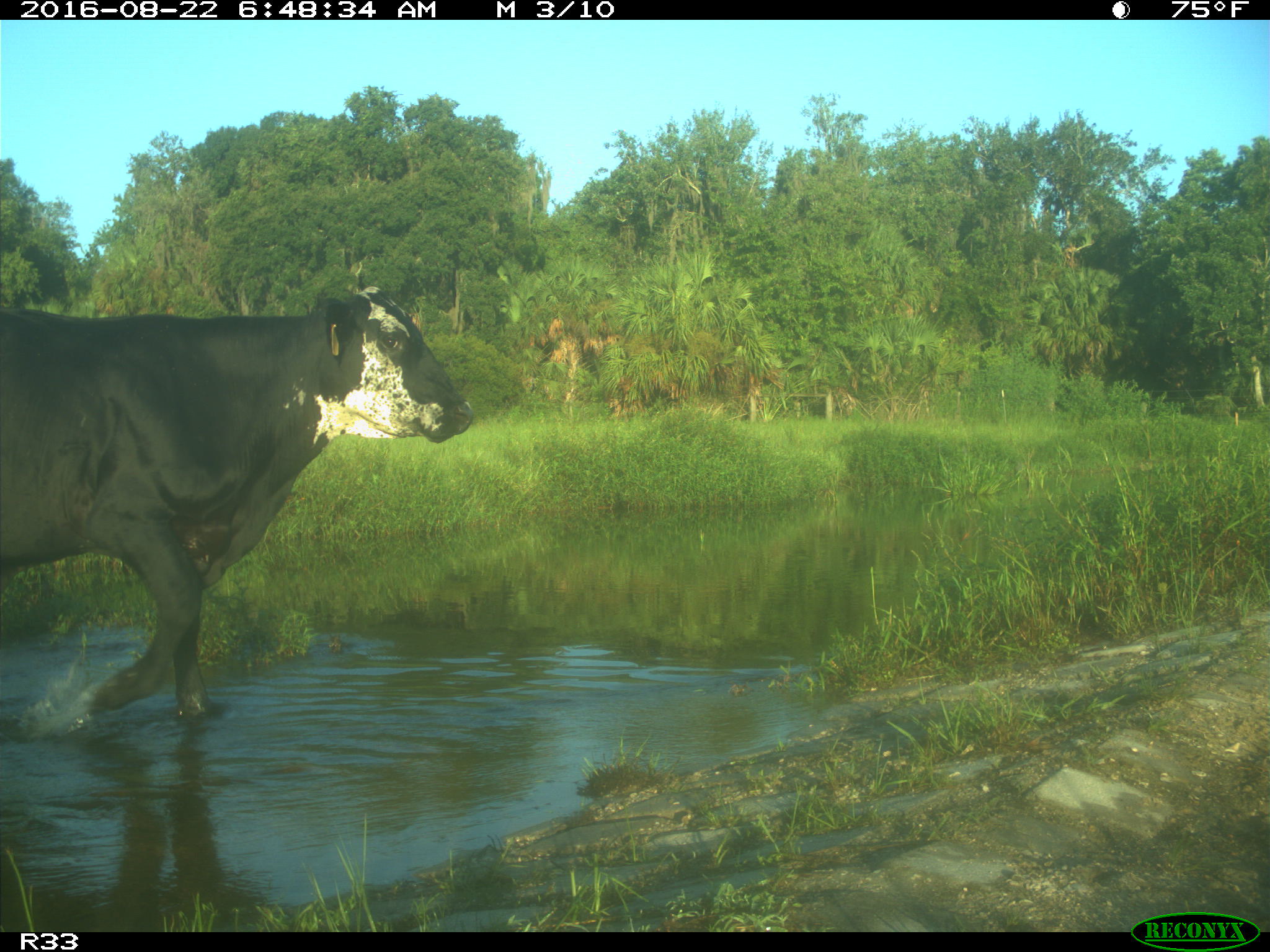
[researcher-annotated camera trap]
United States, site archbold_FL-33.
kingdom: Animalia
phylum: Chordata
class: Mammalia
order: Artiodactyla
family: Bovidae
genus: Bos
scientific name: Bos taurus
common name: domestic cow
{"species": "Bos taurus (domestic cow)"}